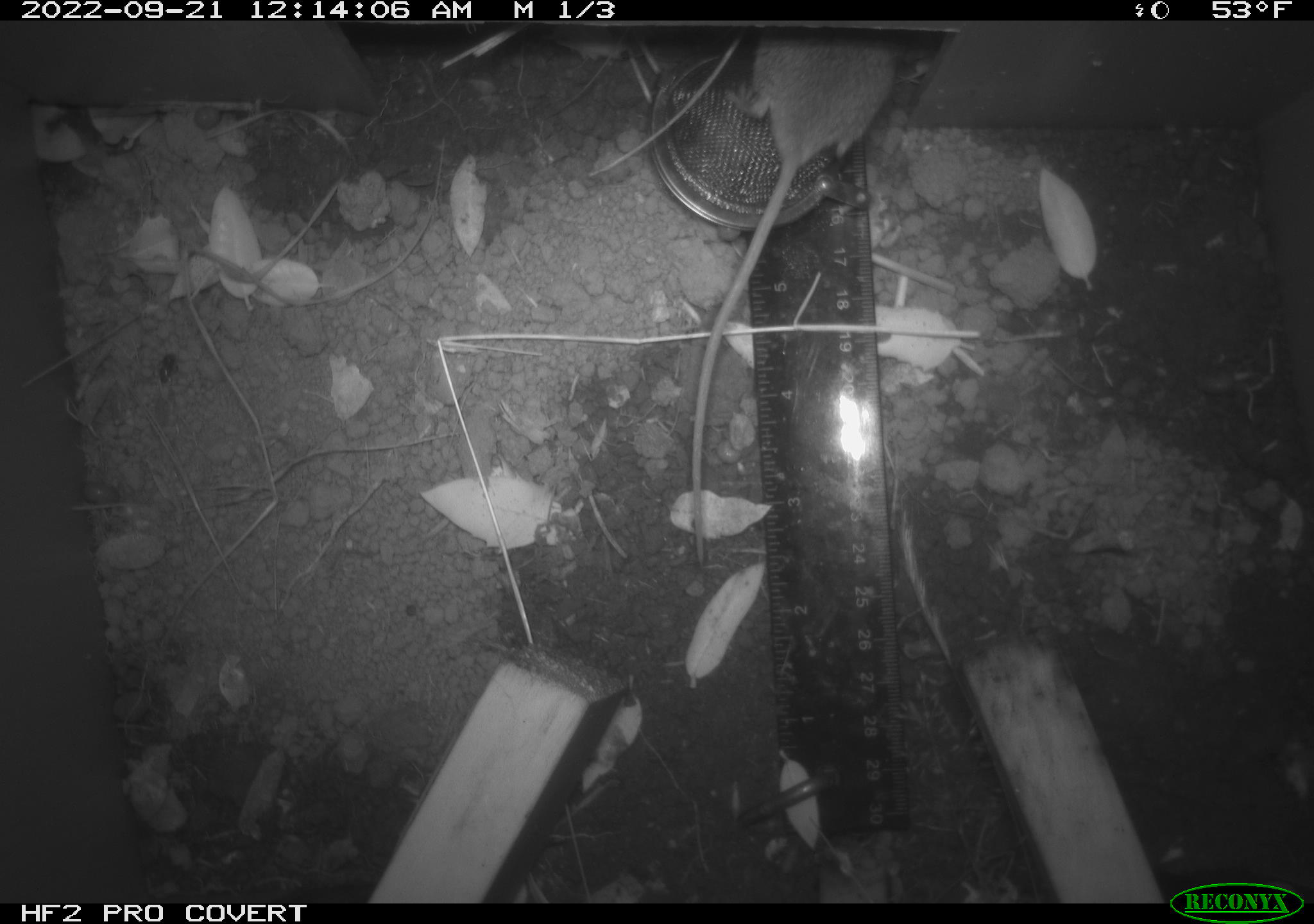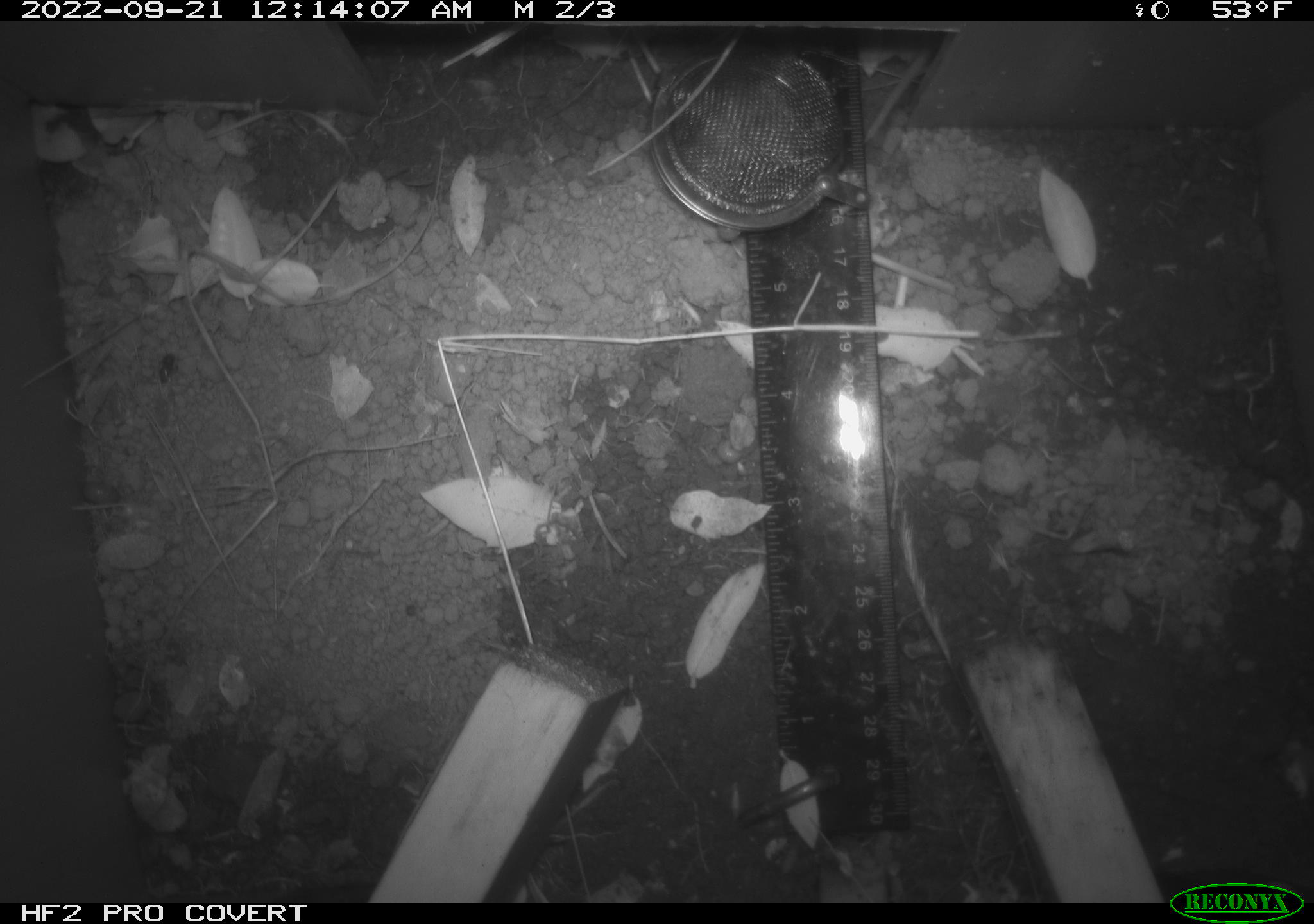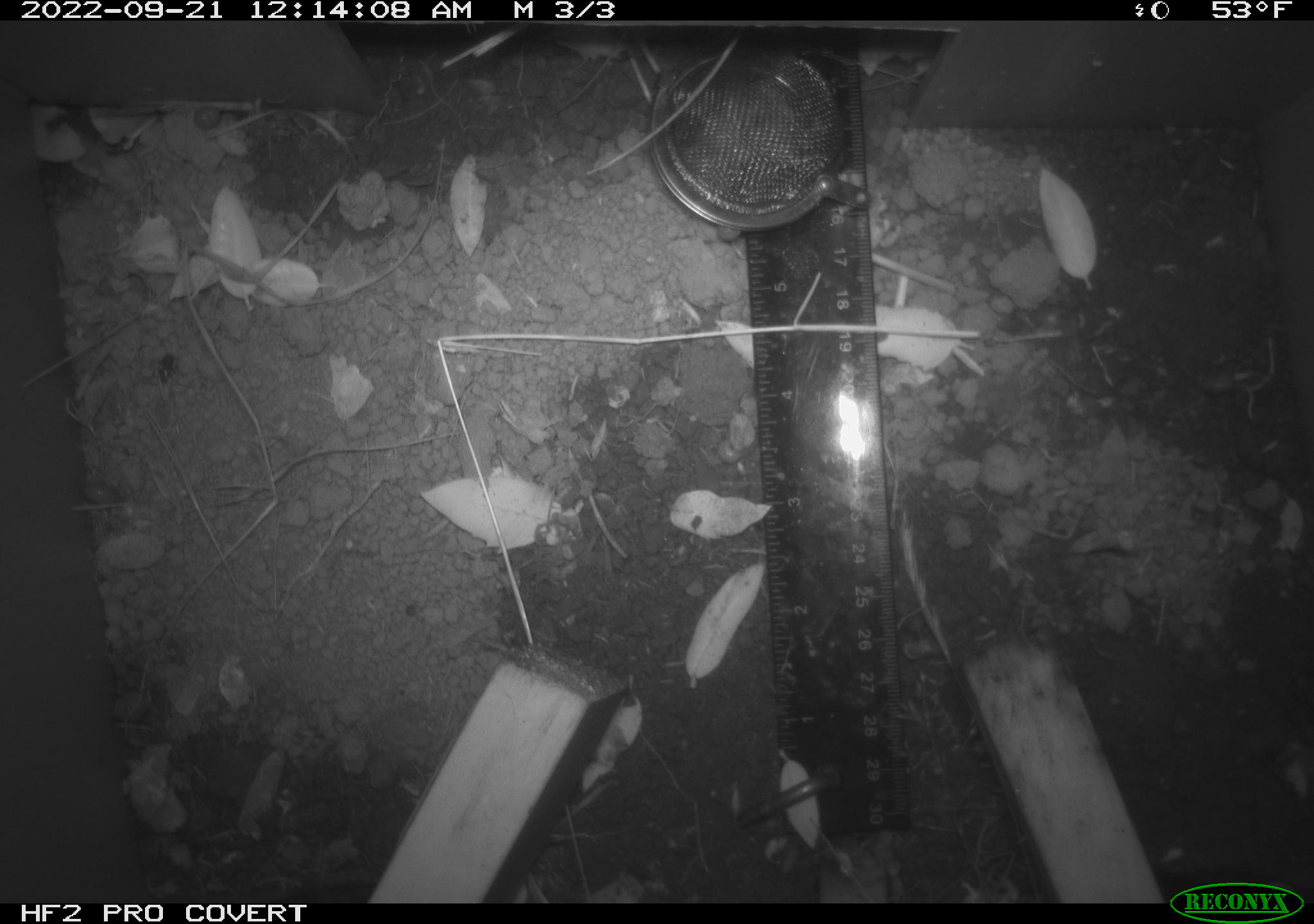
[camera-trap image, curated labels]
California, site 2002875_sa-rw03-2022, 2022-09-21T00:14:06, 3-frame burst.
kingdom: Animalia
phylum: Chordata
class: Mammalia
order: Rodentia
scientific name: Rodentia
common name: mouse species